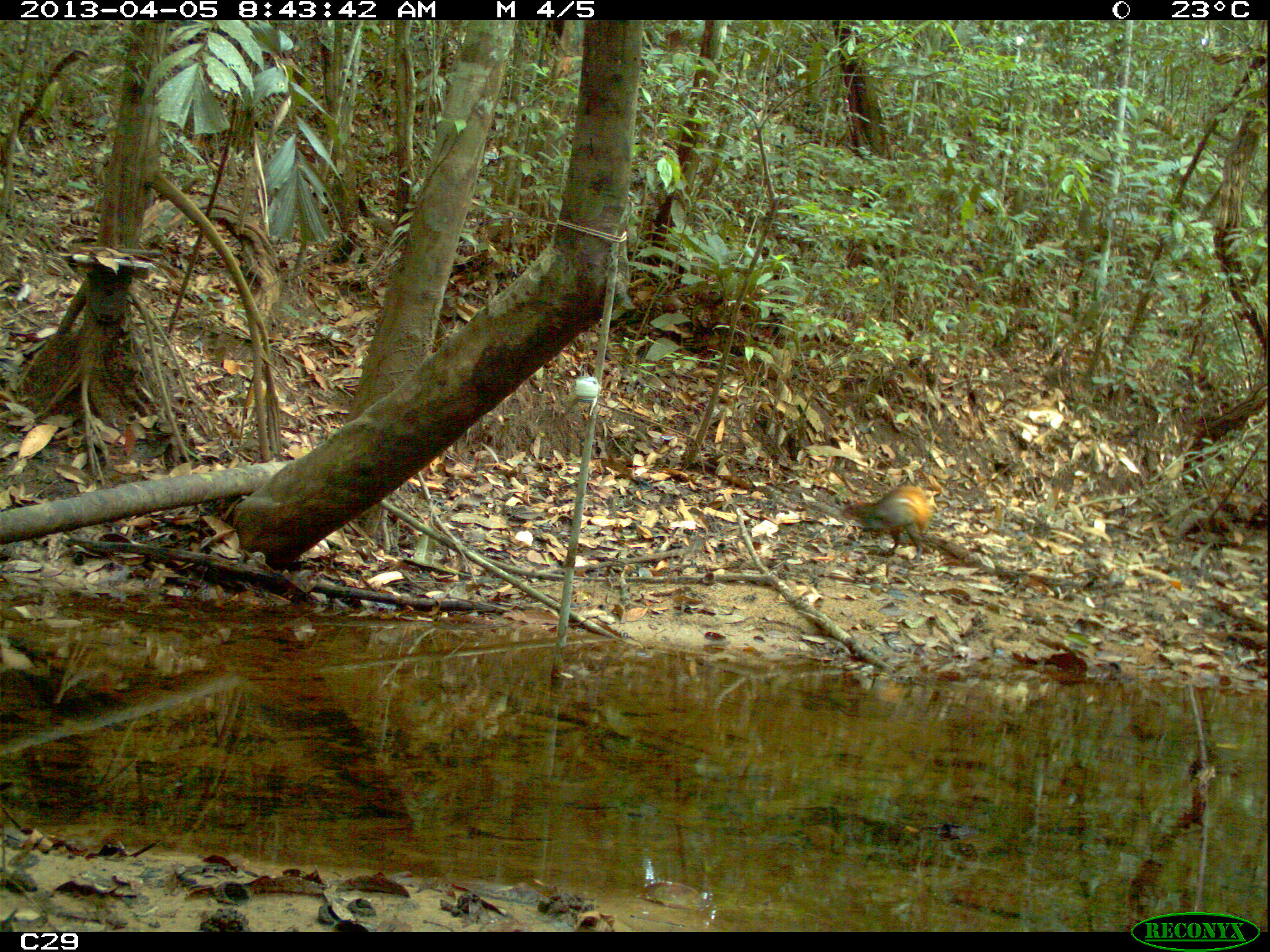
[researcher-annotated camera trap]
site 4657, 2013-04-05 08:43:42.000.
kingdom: Animalia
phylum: Chordata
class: Mammalia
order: Rodentia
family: Dasyproctidae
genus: Dasyprocta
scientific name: Dasyprocta leporina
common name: red-rumped agouti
Dasyprocta leporina (red-rumped agouti), count 1, age adult.